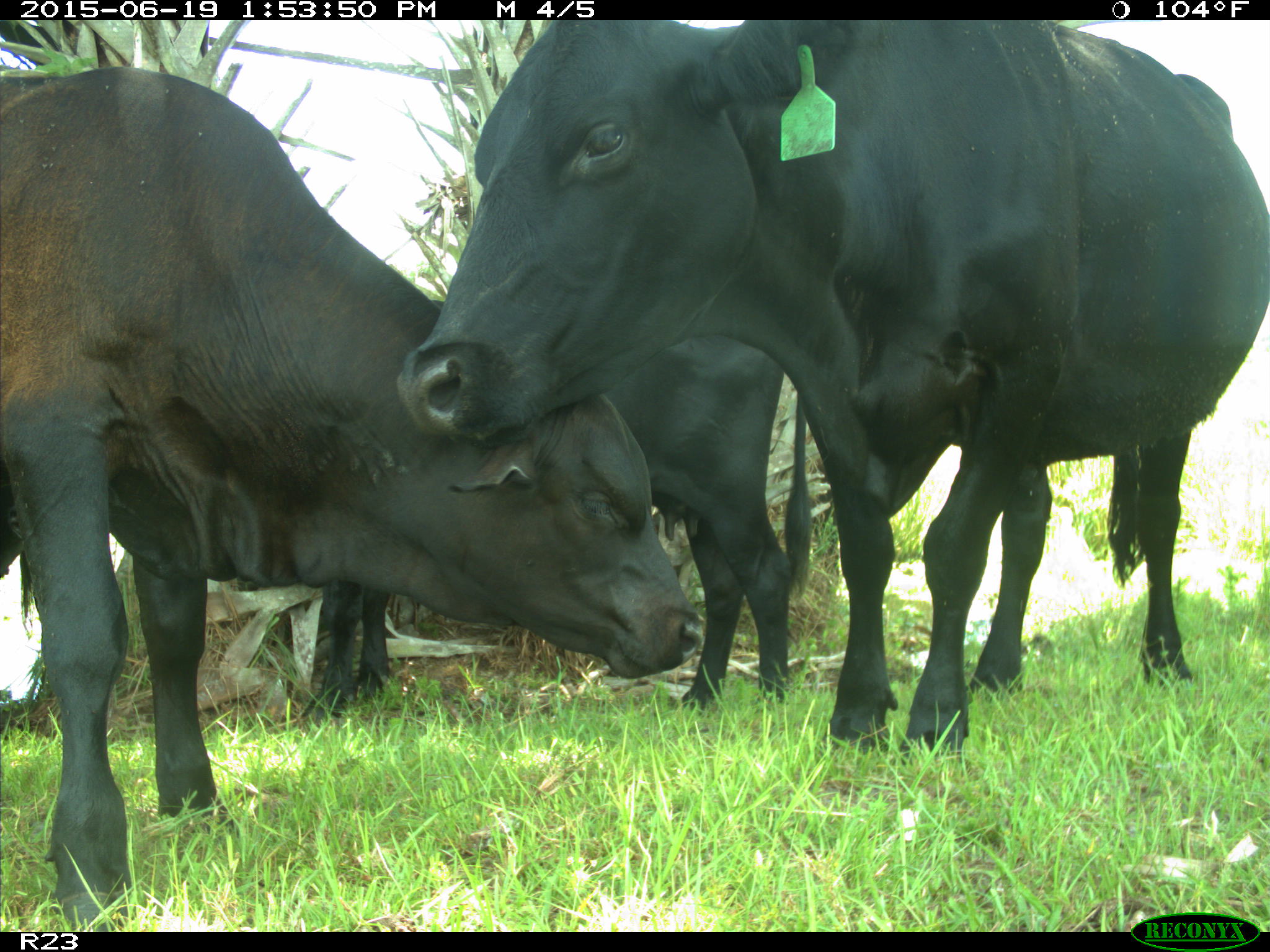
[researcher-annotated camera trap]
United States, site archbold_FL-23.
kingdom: Animalia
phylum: Chordata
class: Mammalia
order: Artiodactyla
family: Suidae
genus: Sus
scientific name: Sus scrofa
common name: wild boar